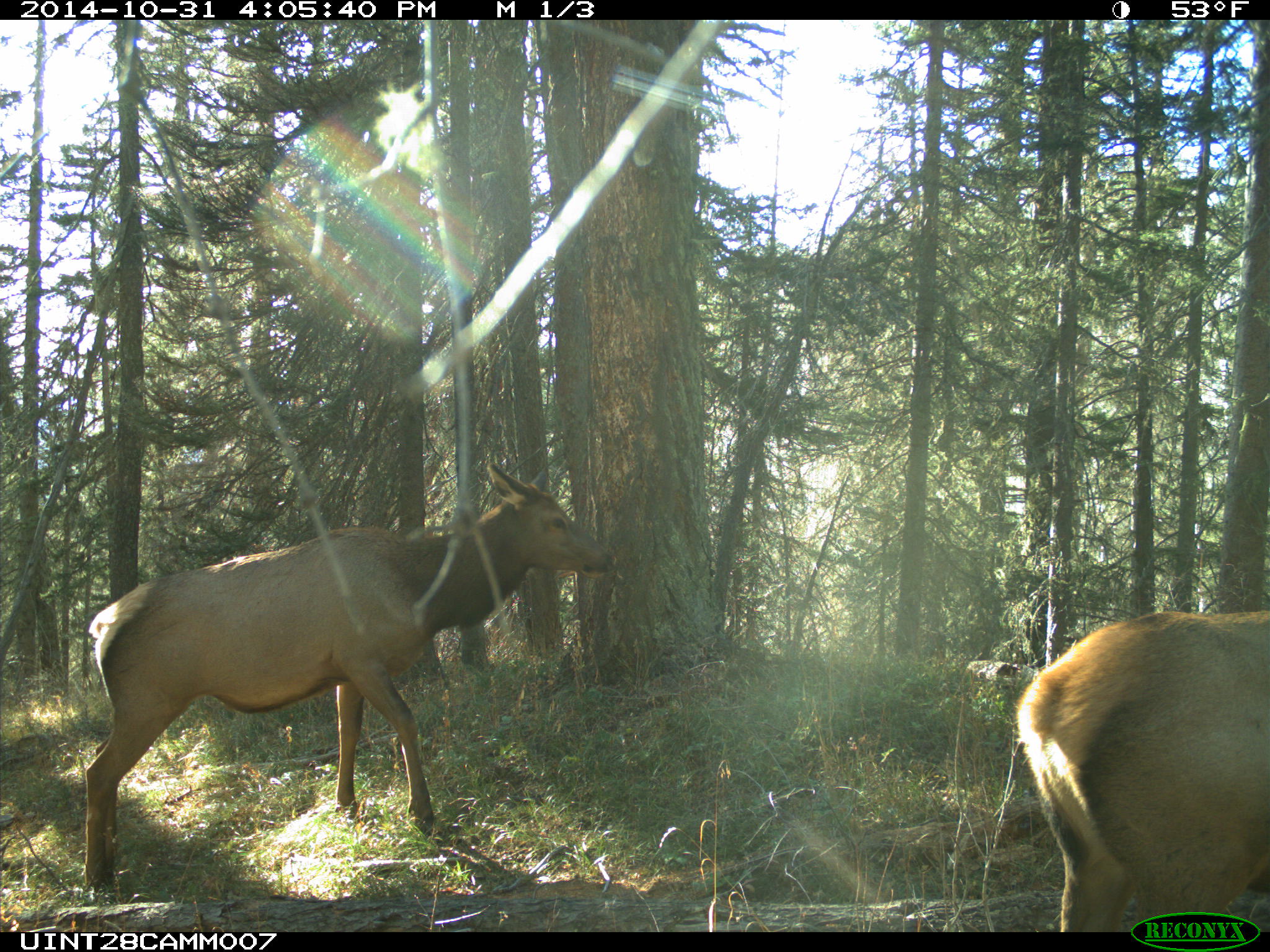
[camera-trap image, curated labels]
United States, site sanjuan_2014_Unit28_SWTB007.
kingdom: Animalia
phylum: Chordata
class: Mammalia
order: Artiodactyla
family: Cervidae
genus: Cervus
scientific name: Cervus elaphus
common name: red deer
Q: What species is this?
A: Cervus elaphus (red deer).